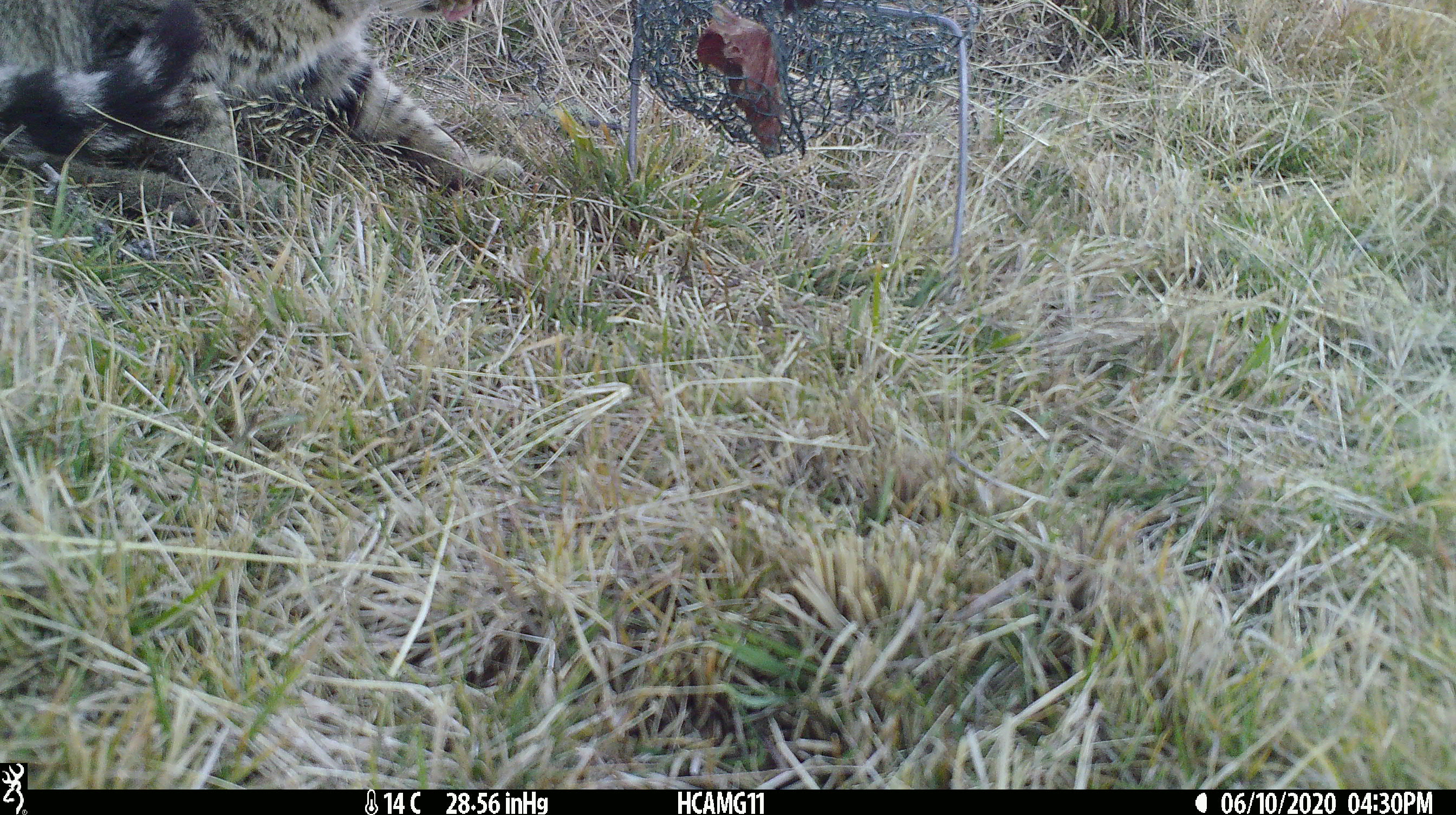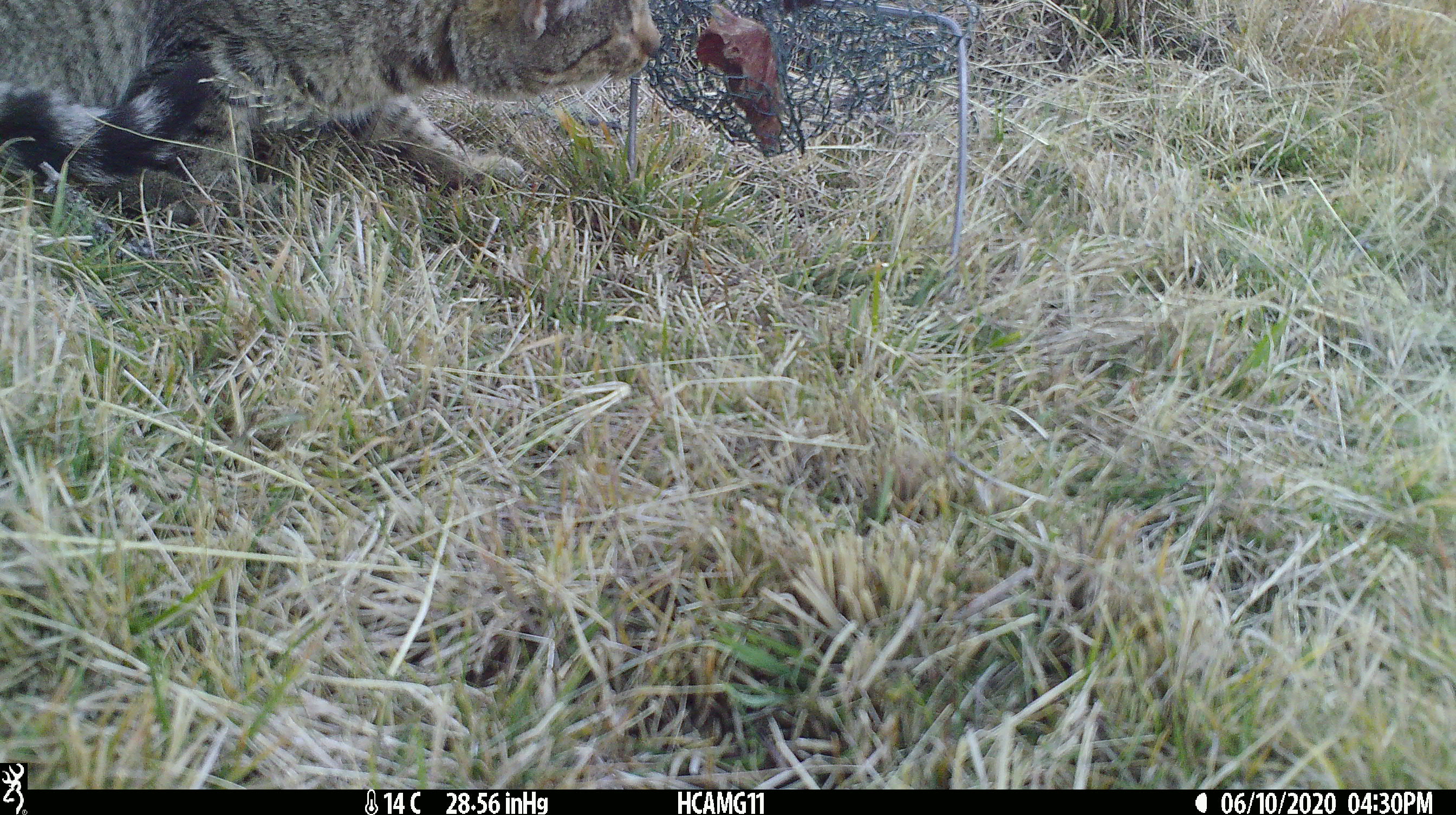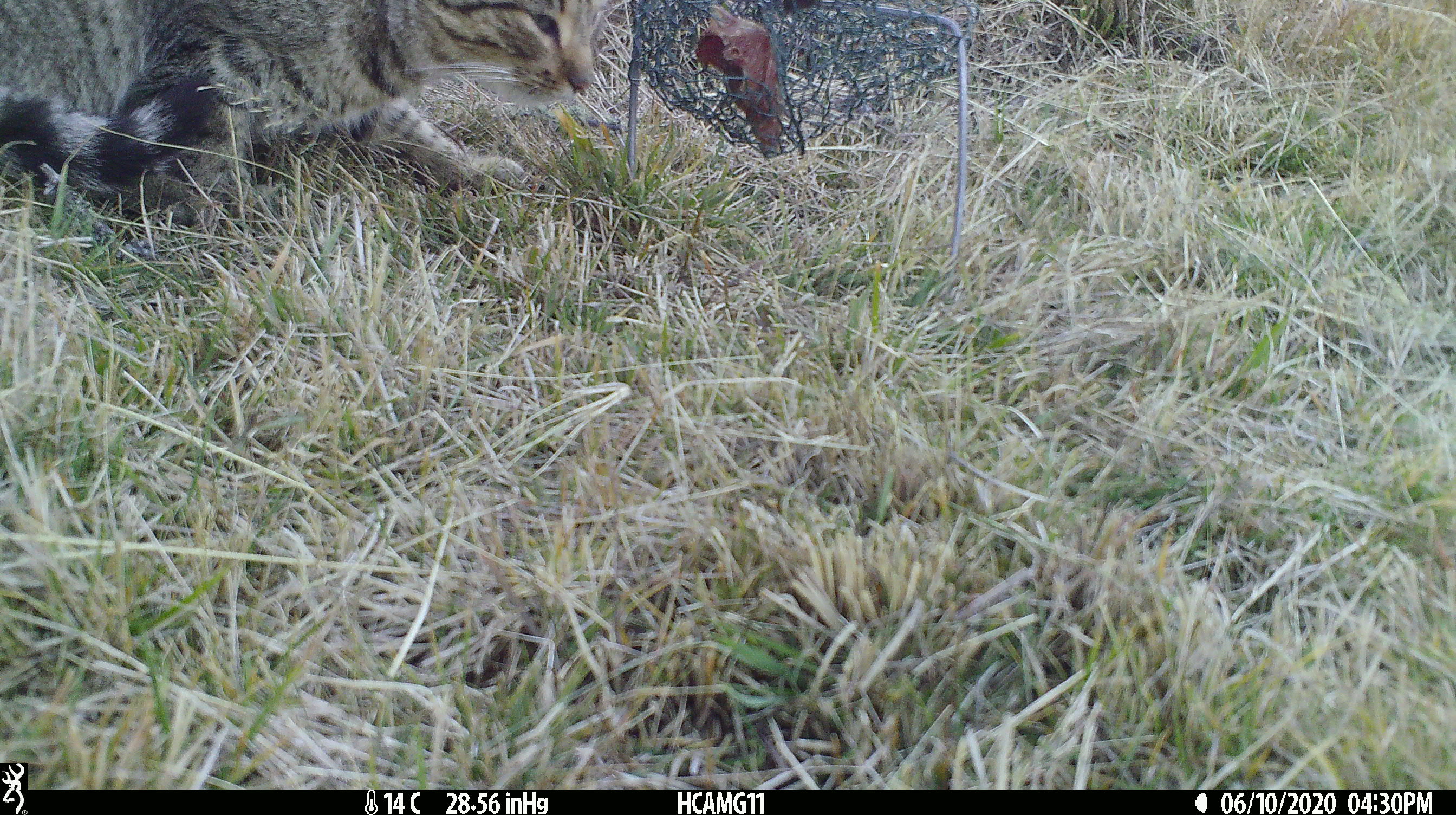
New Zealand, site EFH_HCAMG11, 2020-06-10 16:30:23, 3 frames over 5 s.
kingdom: Animalia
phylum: Chordata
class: Mammalia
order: Carnivora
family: Felidae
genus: Felis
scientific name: Felis catus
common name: domestic cat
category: cat